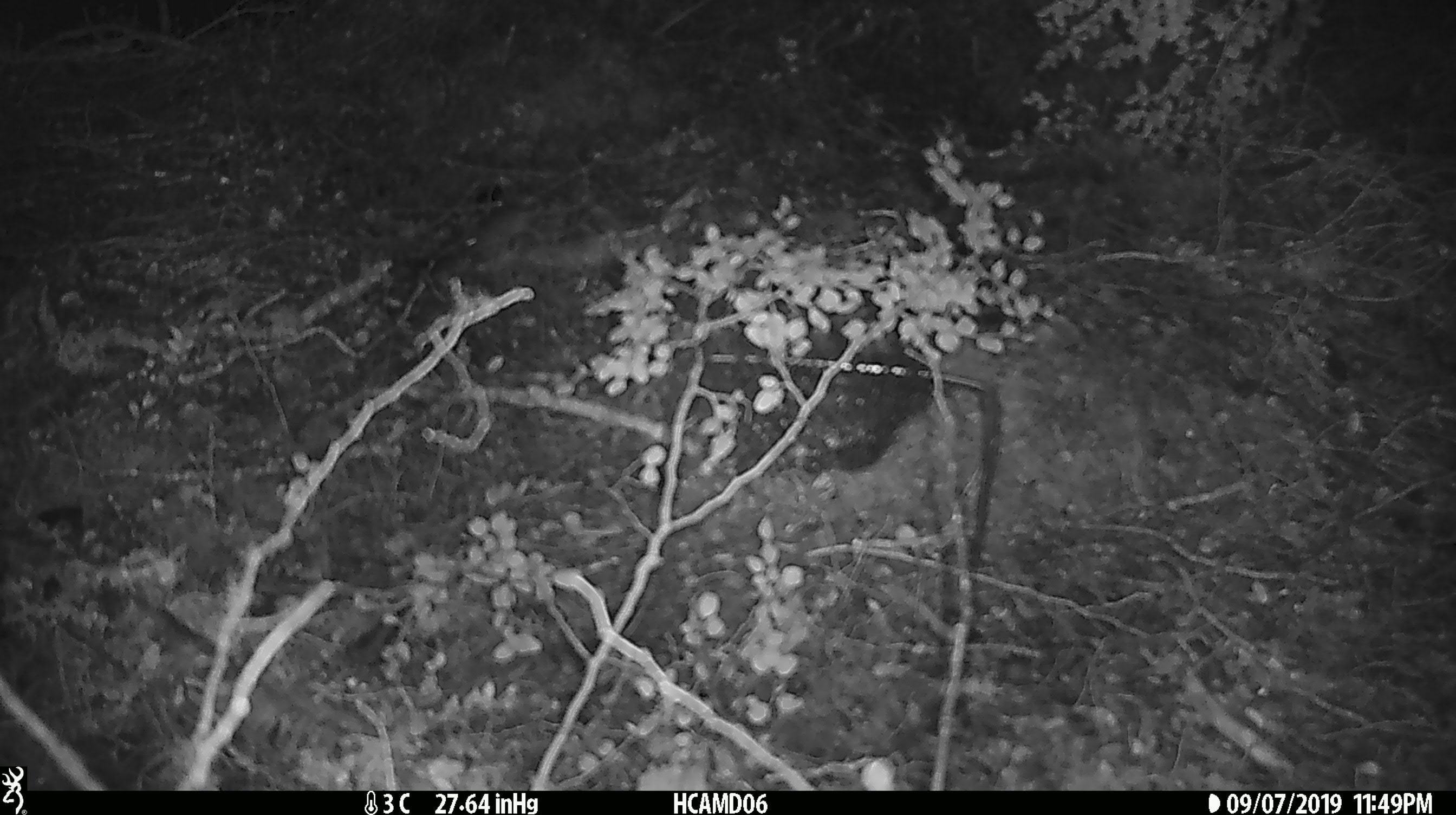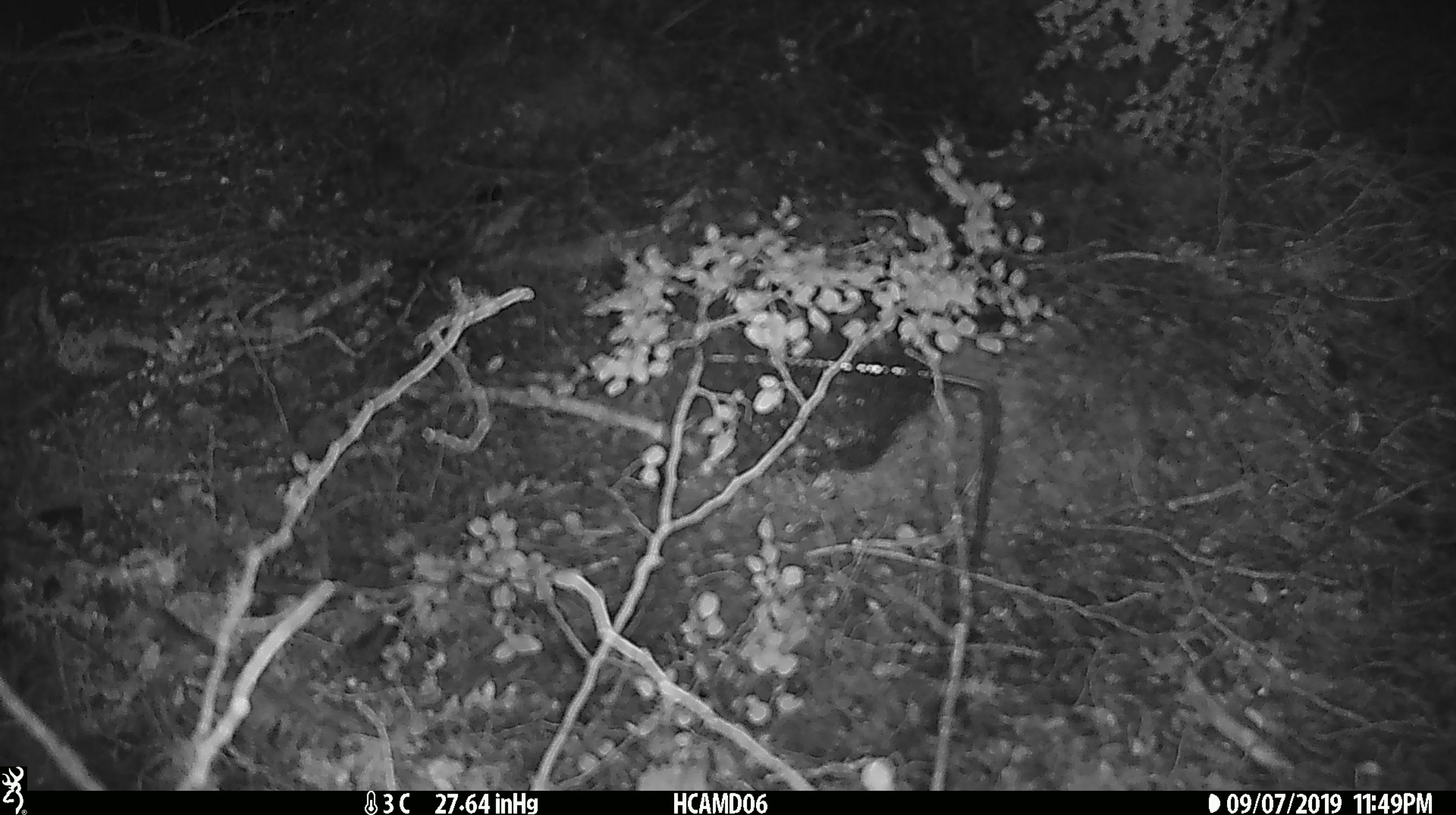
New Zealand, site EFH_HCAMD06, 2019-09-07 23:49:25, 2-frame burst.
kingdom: Animalia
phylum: Chordata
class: Mammalia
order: Rodentia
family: Muridae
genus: Mus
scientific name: Mus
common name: mouse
Mouse (Mus).